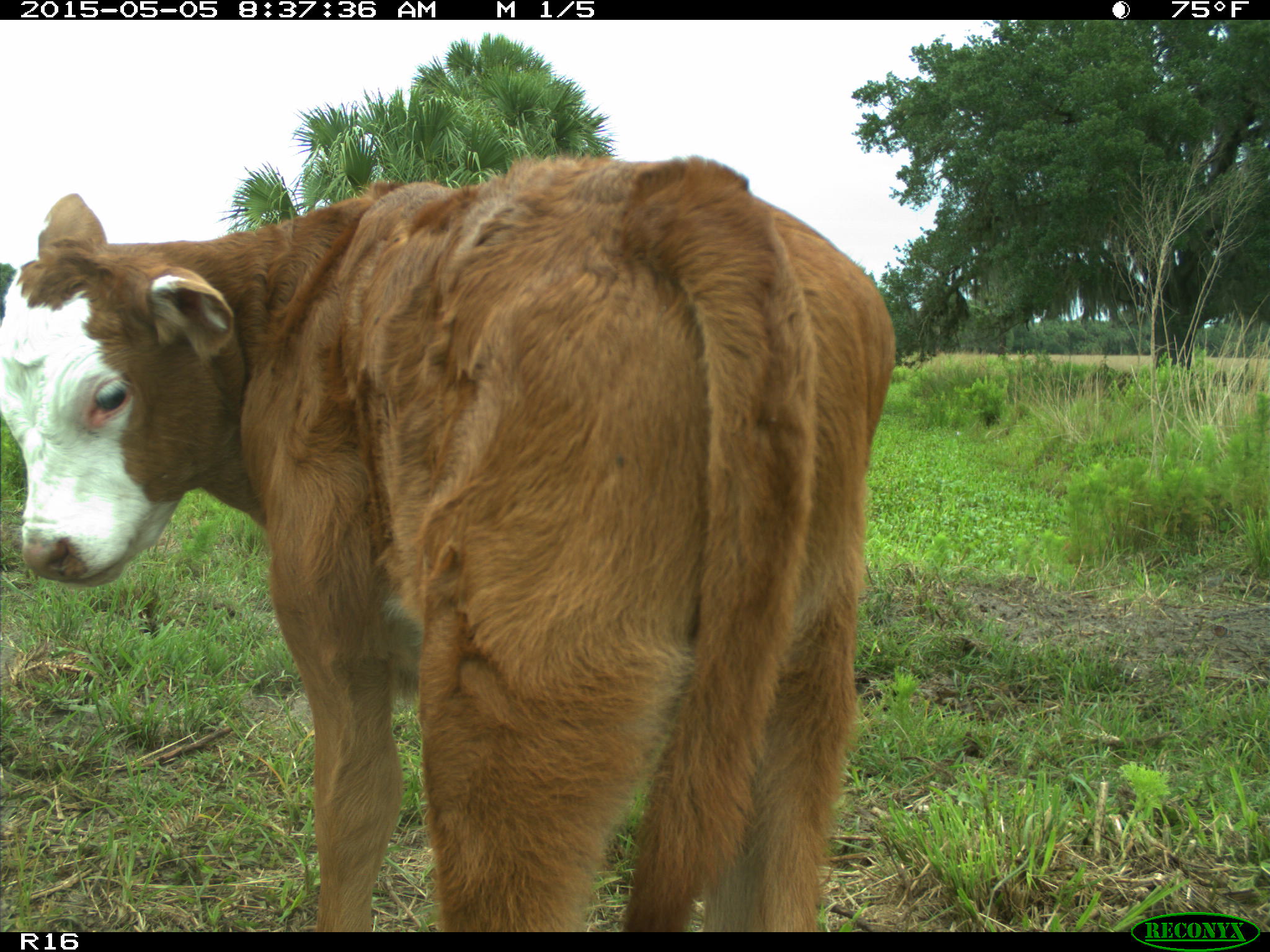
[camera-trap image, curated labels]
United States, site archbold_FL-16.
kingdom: Animalia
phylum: Chordata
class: Mammalia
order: Artiodactyla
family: Bovidae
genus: Bos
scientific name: Bos taurus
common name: domestic cow